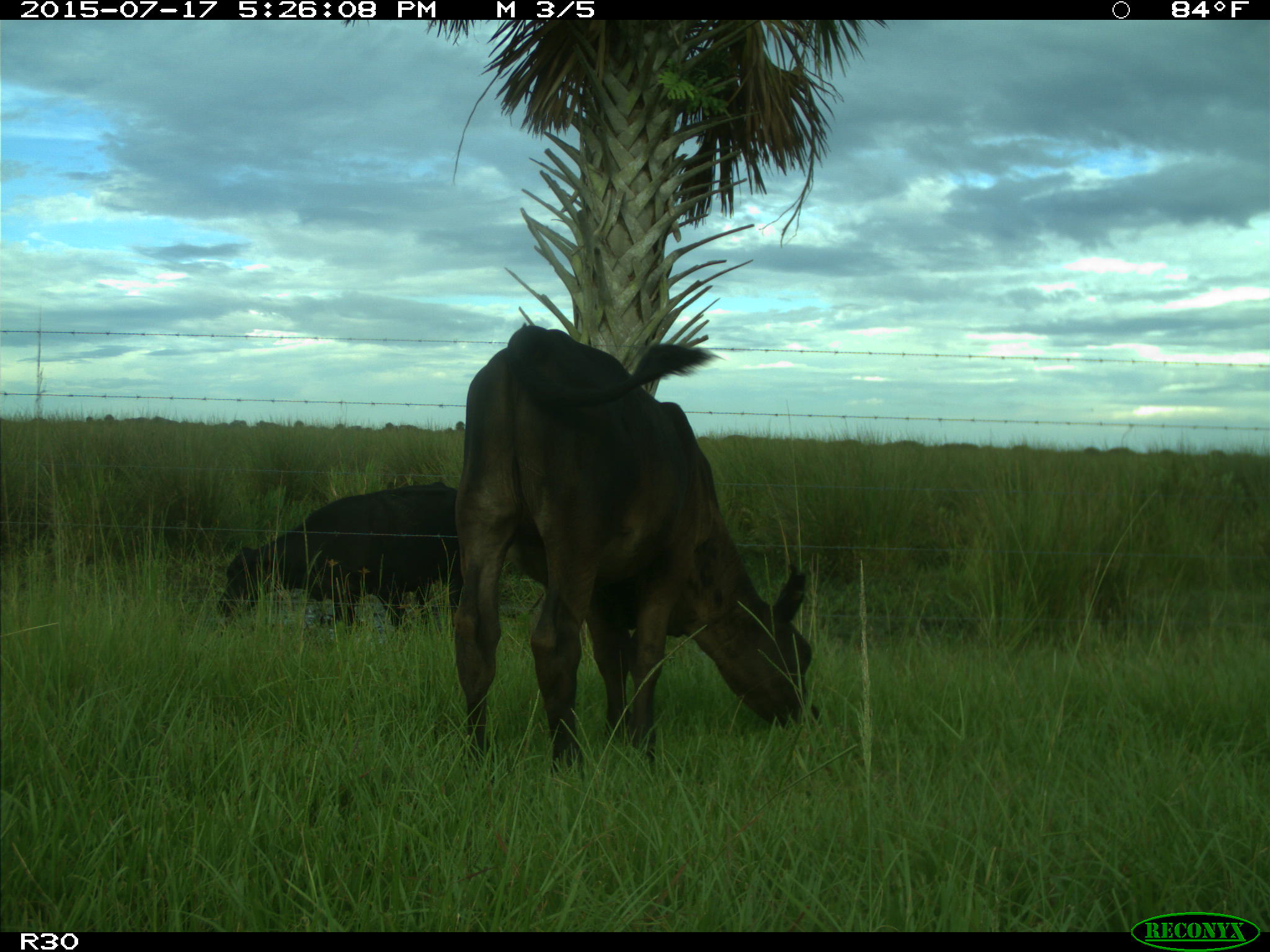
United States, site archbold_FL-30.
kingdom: Animalia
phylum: Chordata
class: Mammalia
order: Artiodactyla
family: Bovidae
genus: Bos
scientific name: Bos taurus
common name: domestic cow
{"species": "Bos taurus (domestic cow)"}